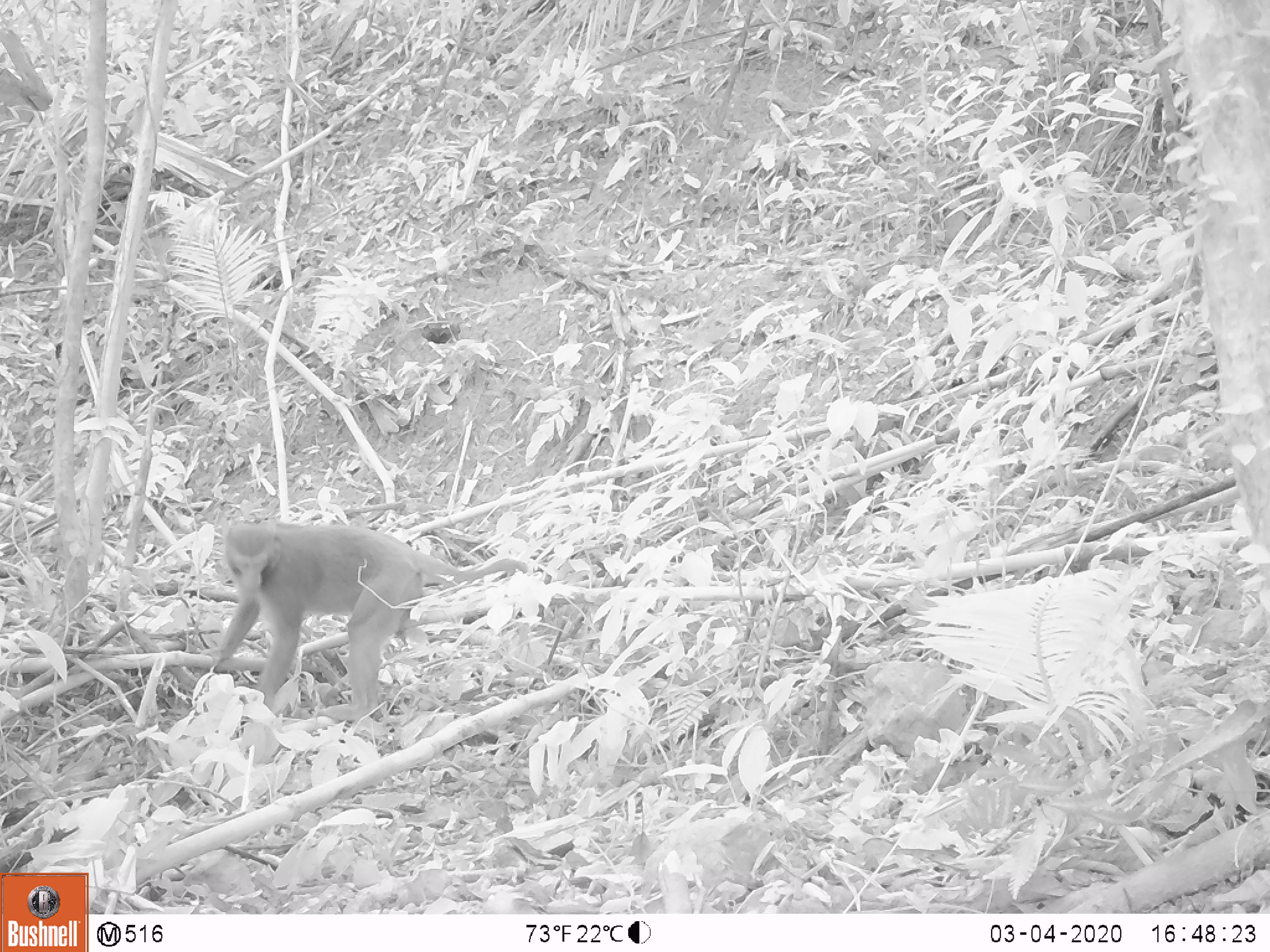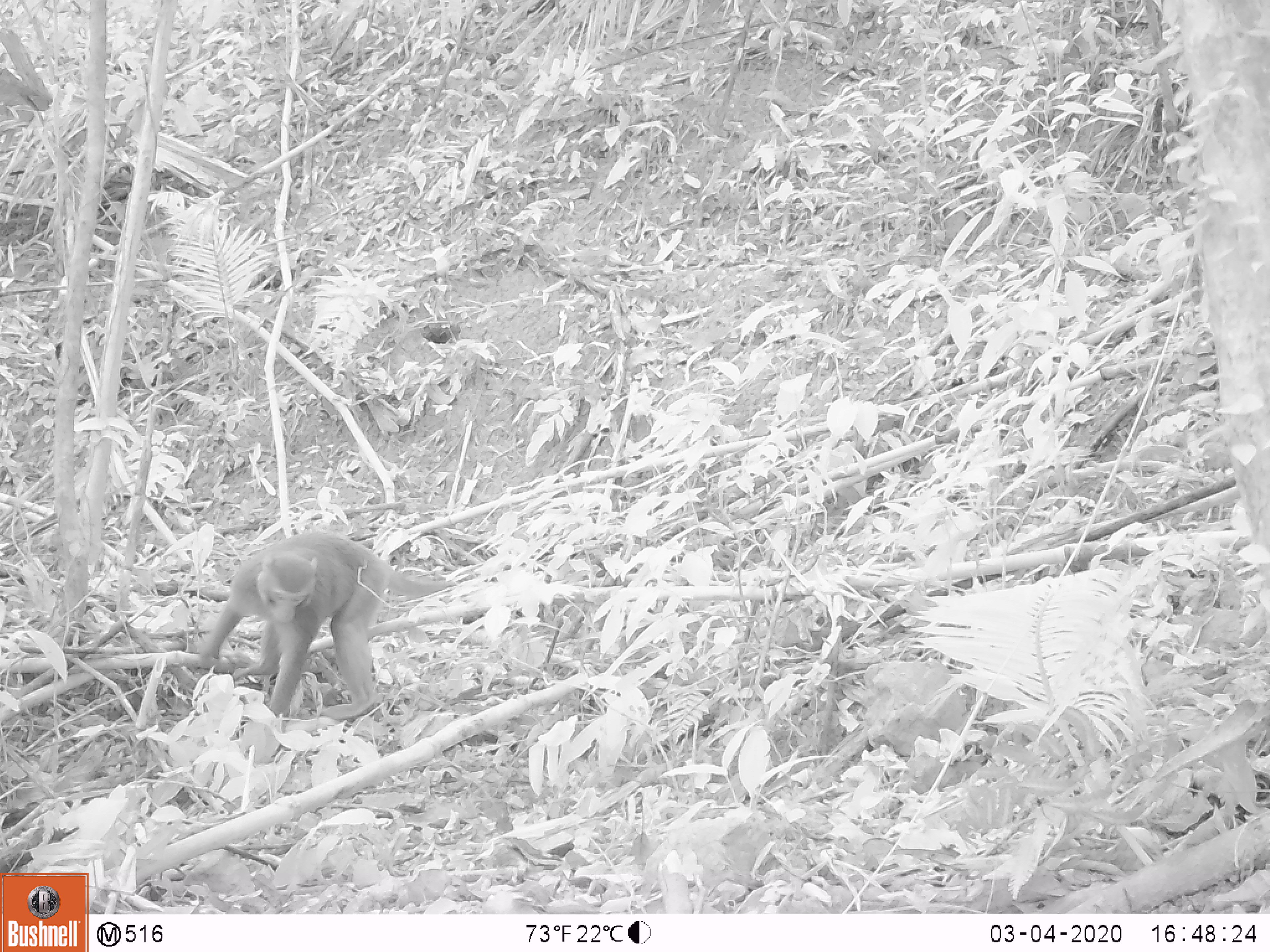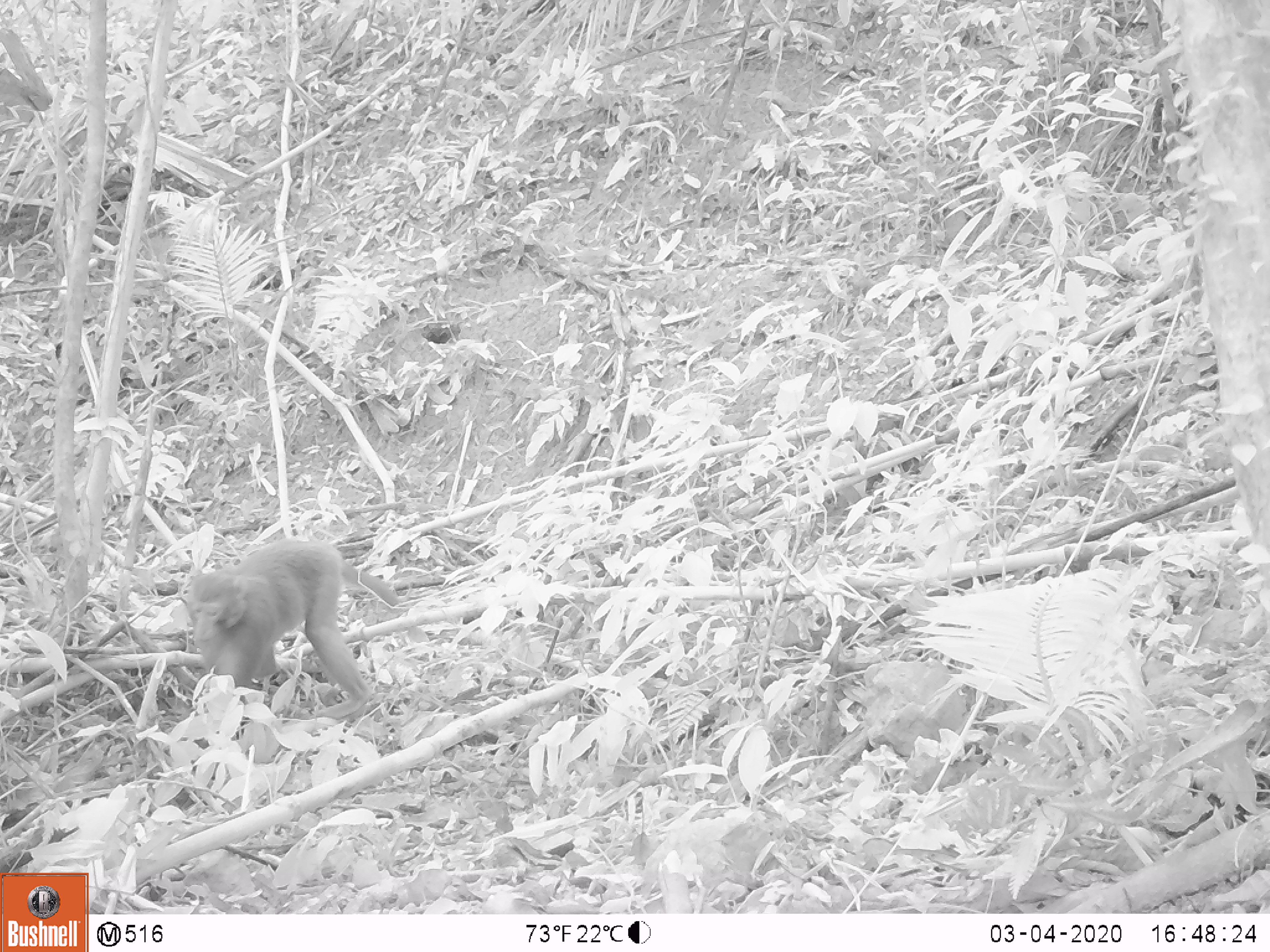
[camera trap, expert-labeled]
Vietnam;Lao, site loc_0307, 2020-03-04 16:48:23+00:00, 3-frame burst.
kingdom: Animalia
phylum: Chordata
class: Mammalia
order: Primates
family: Cercopithecidae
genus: Macaca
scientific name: Macaca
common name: macaques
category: assam or rhesus macaque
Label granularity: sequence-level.